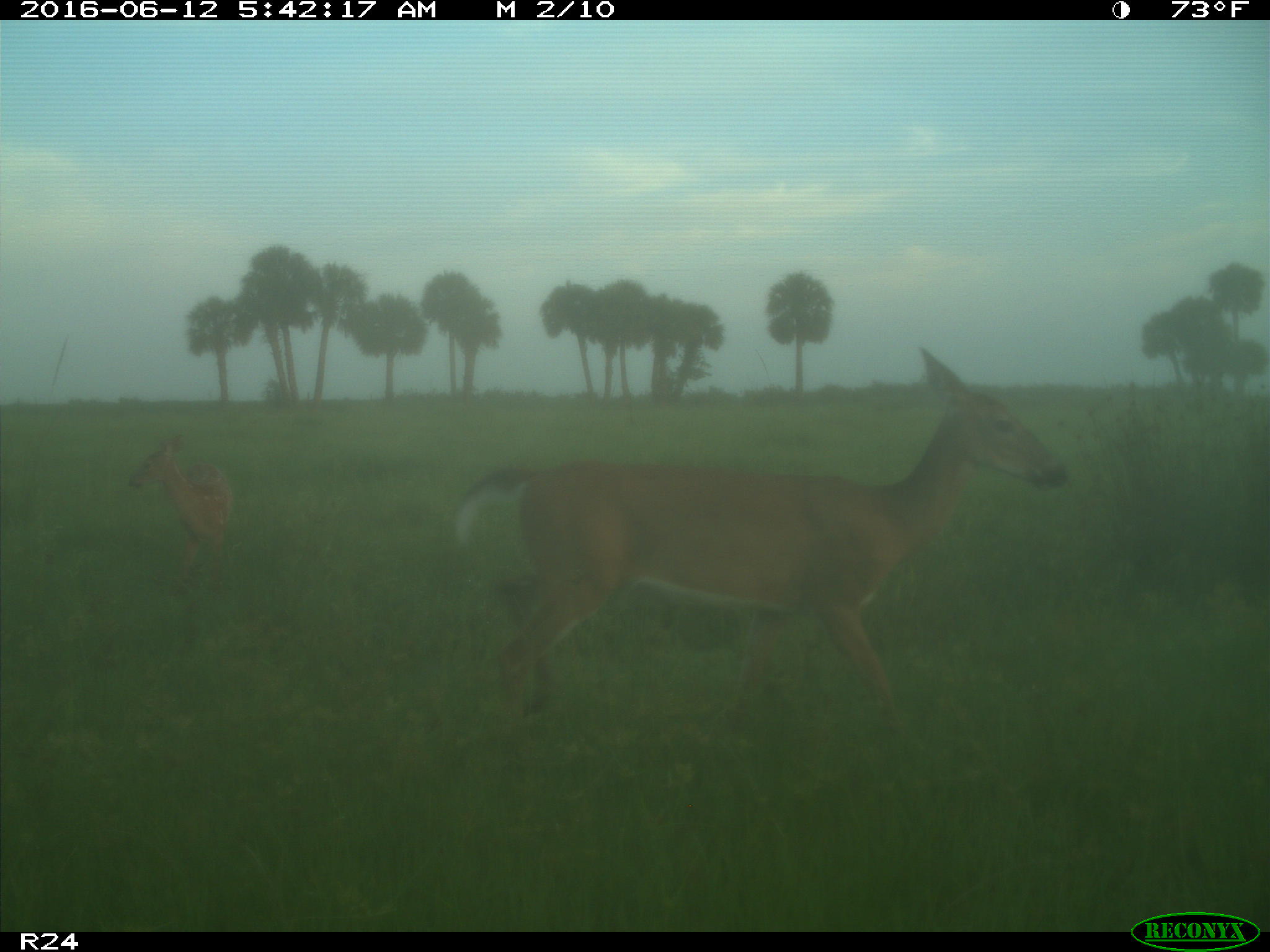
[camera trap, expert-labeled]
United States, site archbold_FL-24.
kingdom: Animalia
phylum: Chordata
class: Mammalia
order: Artiodactyla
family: Cervidae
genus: Odocoileus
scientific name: Odocoileus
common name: deer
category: unidentified deer